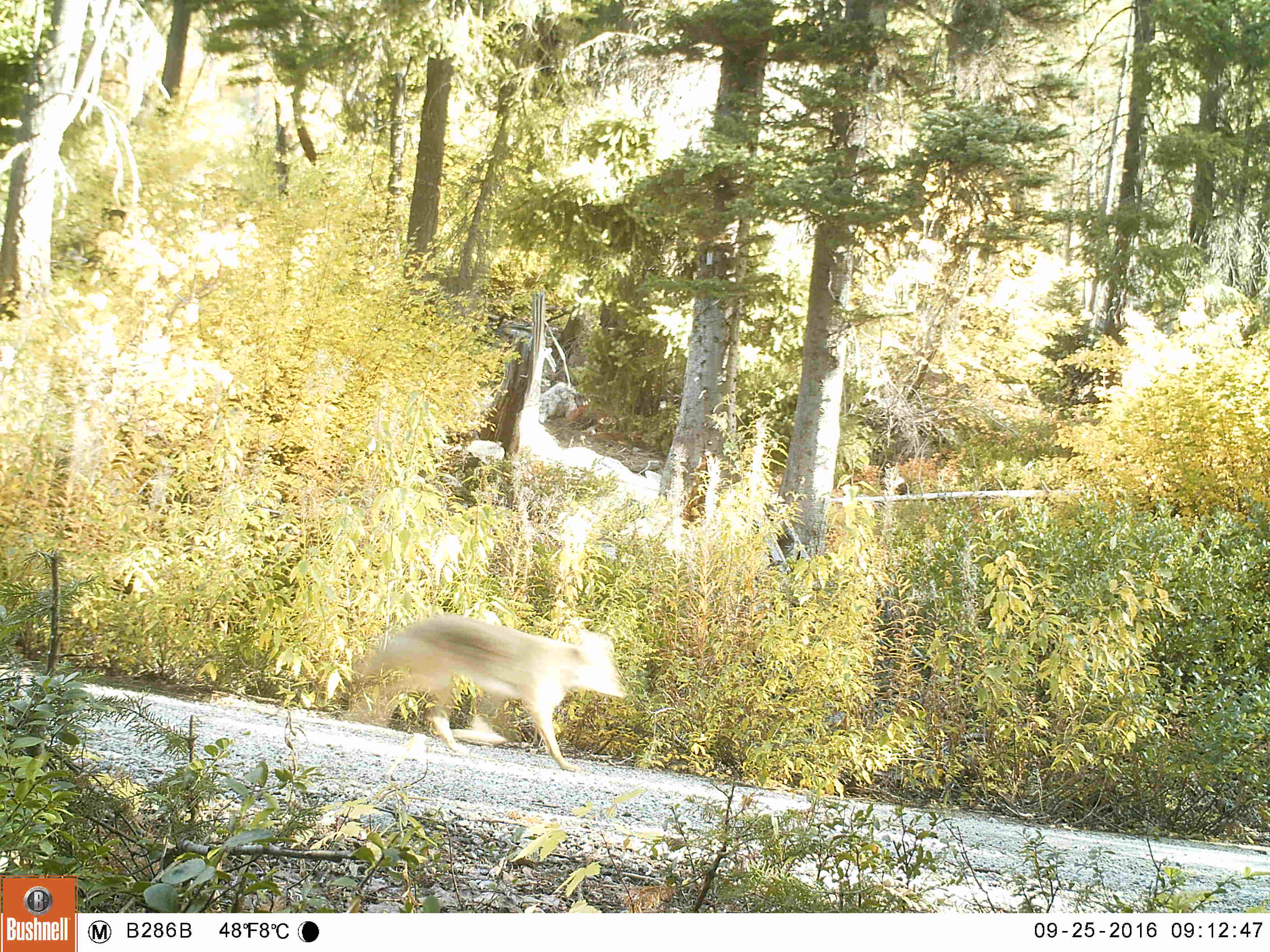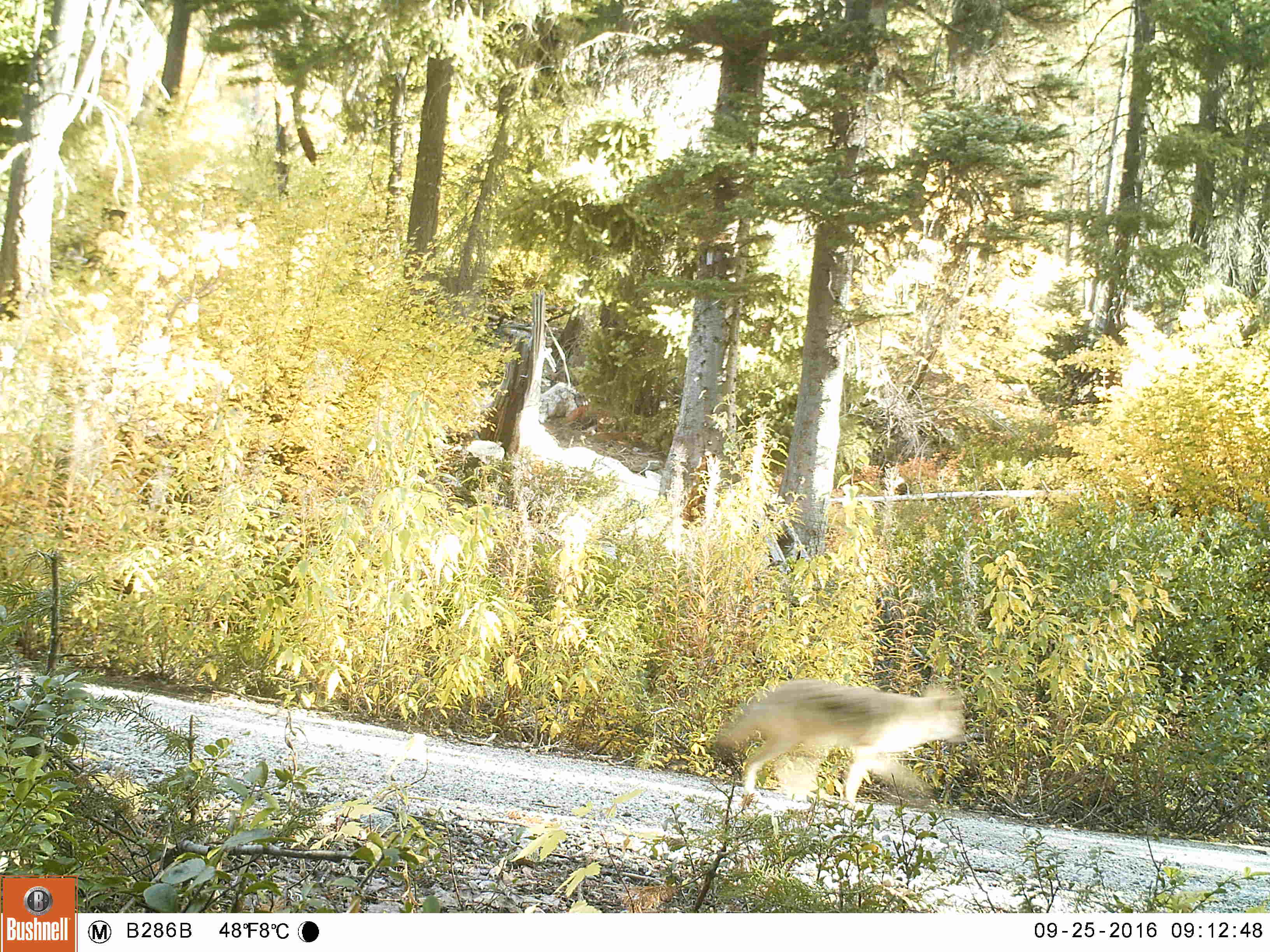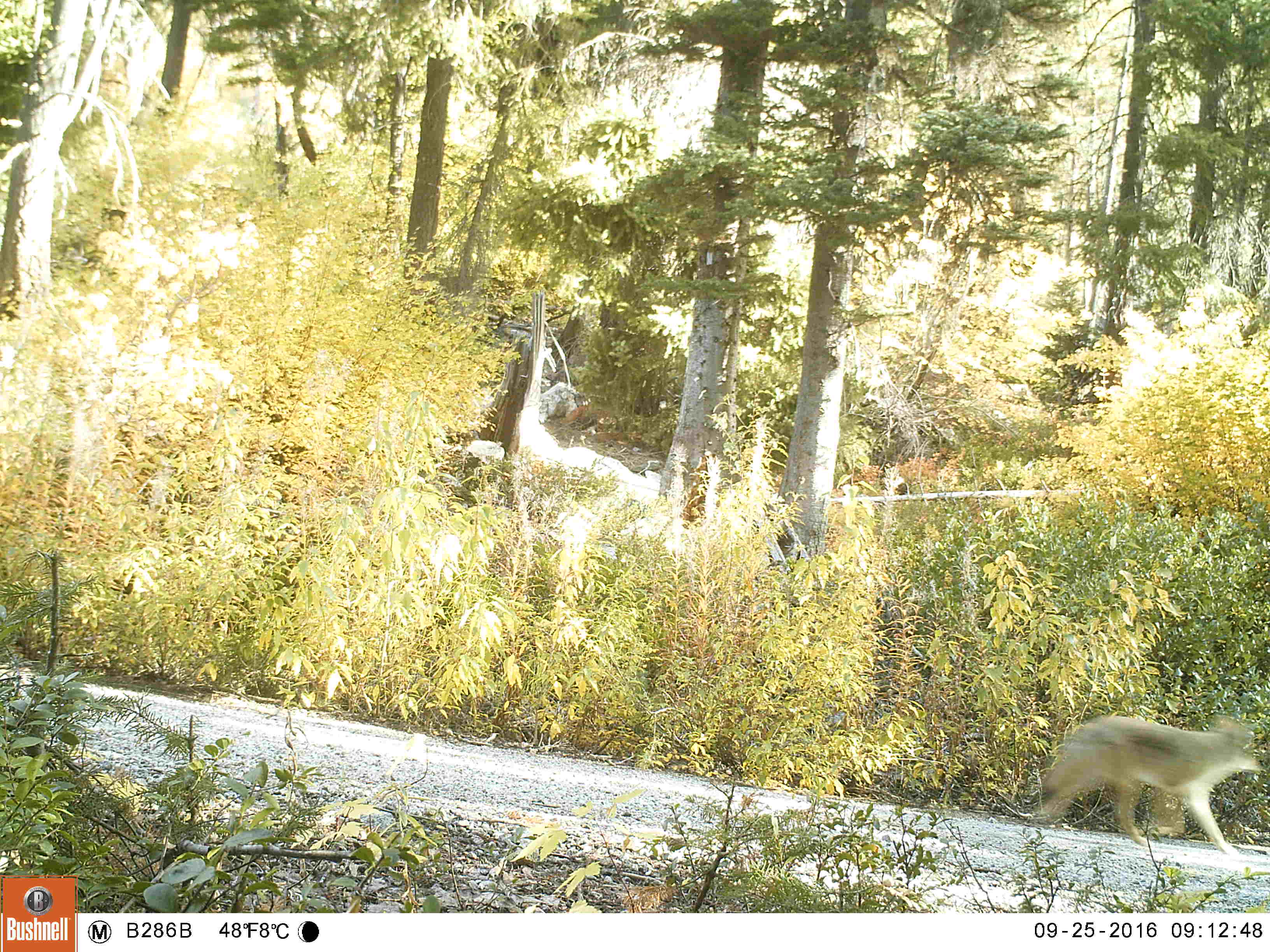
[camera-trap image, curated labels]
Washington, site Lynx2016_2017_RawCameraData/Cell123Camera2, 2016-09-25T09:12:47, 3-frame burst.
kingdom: Animalia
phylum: Chordata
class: Mammalia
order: Carnivora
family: Canidae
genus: Canis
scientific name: Canis latrans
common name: coyote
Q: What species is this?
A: Canis latrans (coyote).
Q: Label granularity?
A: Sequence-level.